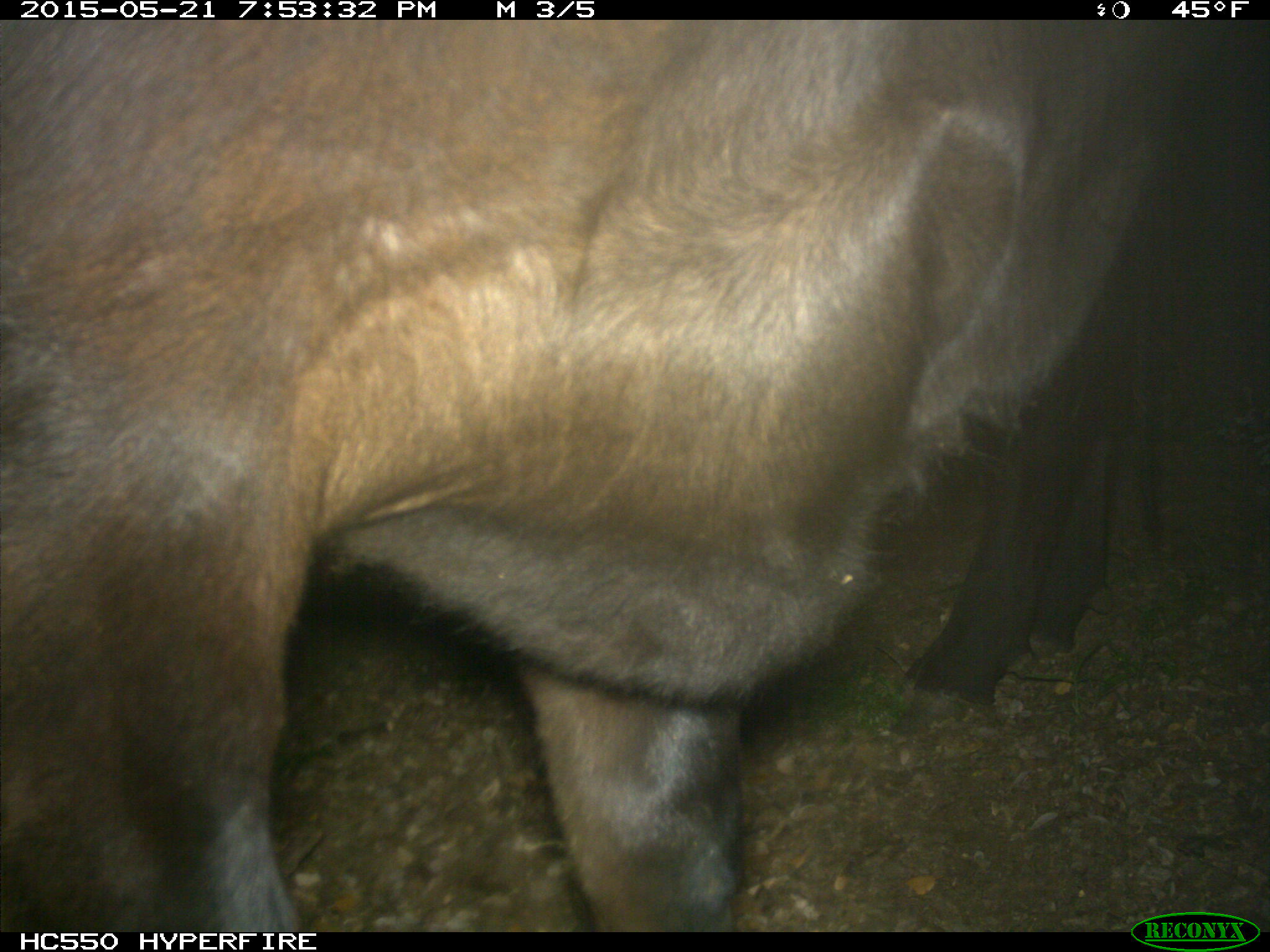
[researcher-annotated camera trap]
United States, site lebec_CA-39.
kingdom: Animalia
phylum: Chordata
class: Mammalia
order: Artiodactyla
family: Bovidae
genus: Bos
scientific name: Bos taurus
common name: domestic cow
Bos taurus (domestic cow).